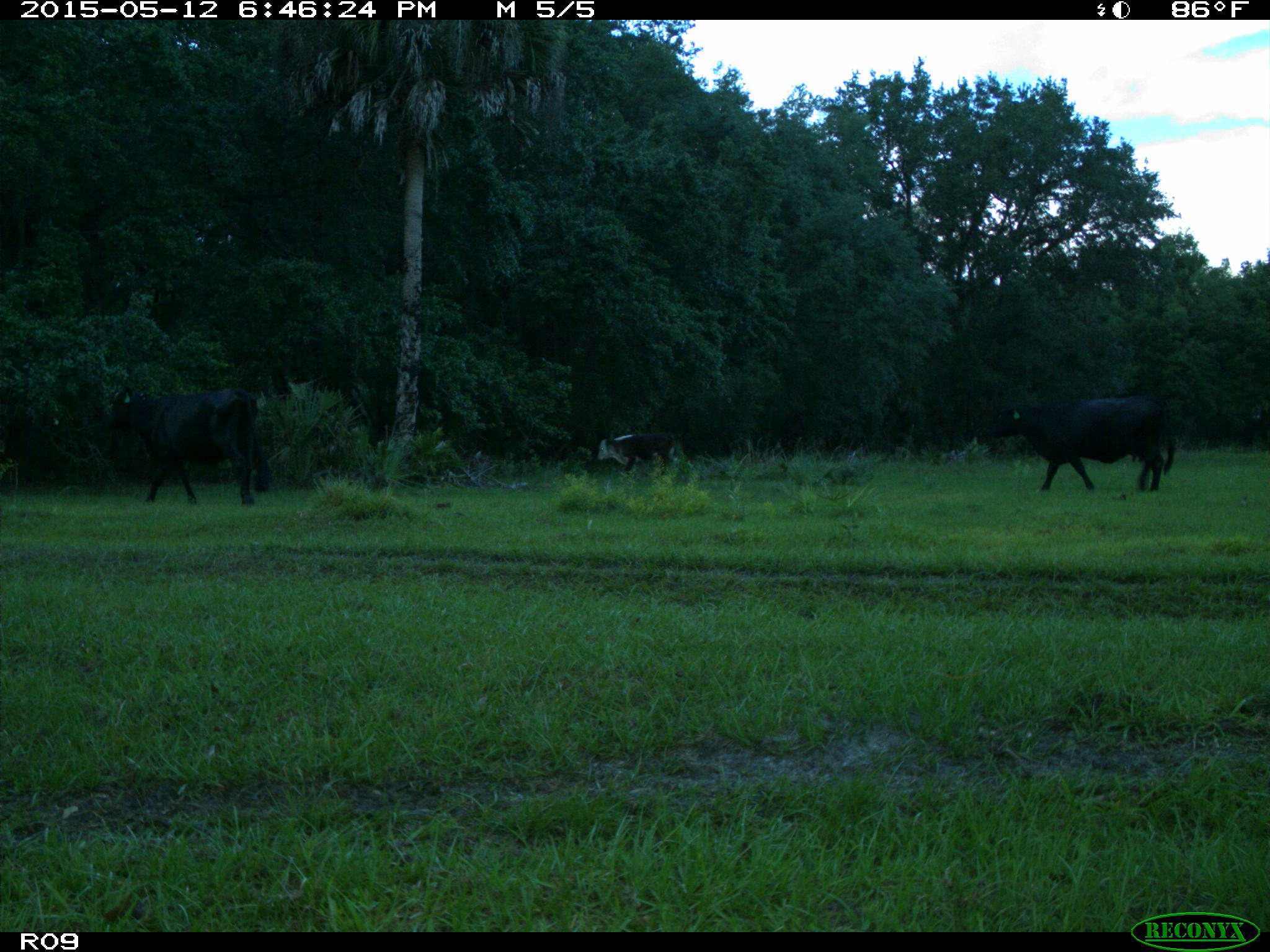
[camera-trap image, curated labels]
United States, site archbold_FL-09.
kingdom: Animalia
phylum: Chordata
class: Mammalia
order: Artiodactyla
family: Bovidae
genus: Bos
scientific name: Bos taurus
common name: domestic cow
Bos taurus (domestic cow).